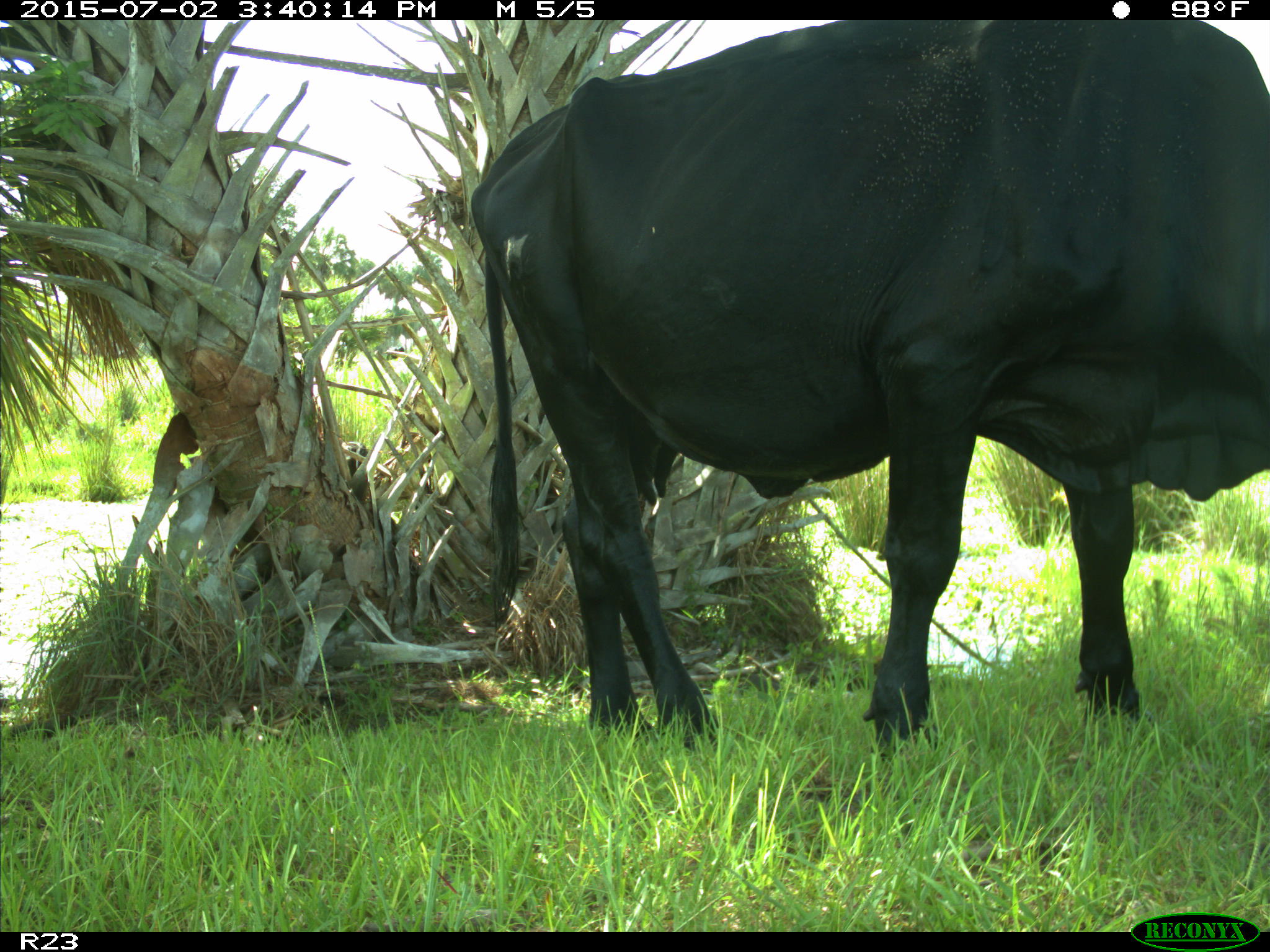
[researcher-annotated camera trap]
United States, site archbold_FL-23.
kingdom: Animalia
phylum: Chordata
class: Mammalia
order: Artiodactyla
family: Bovidae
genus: Bos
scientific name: Bos taurus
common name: domestic cow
Bos taurus (domestic cow).